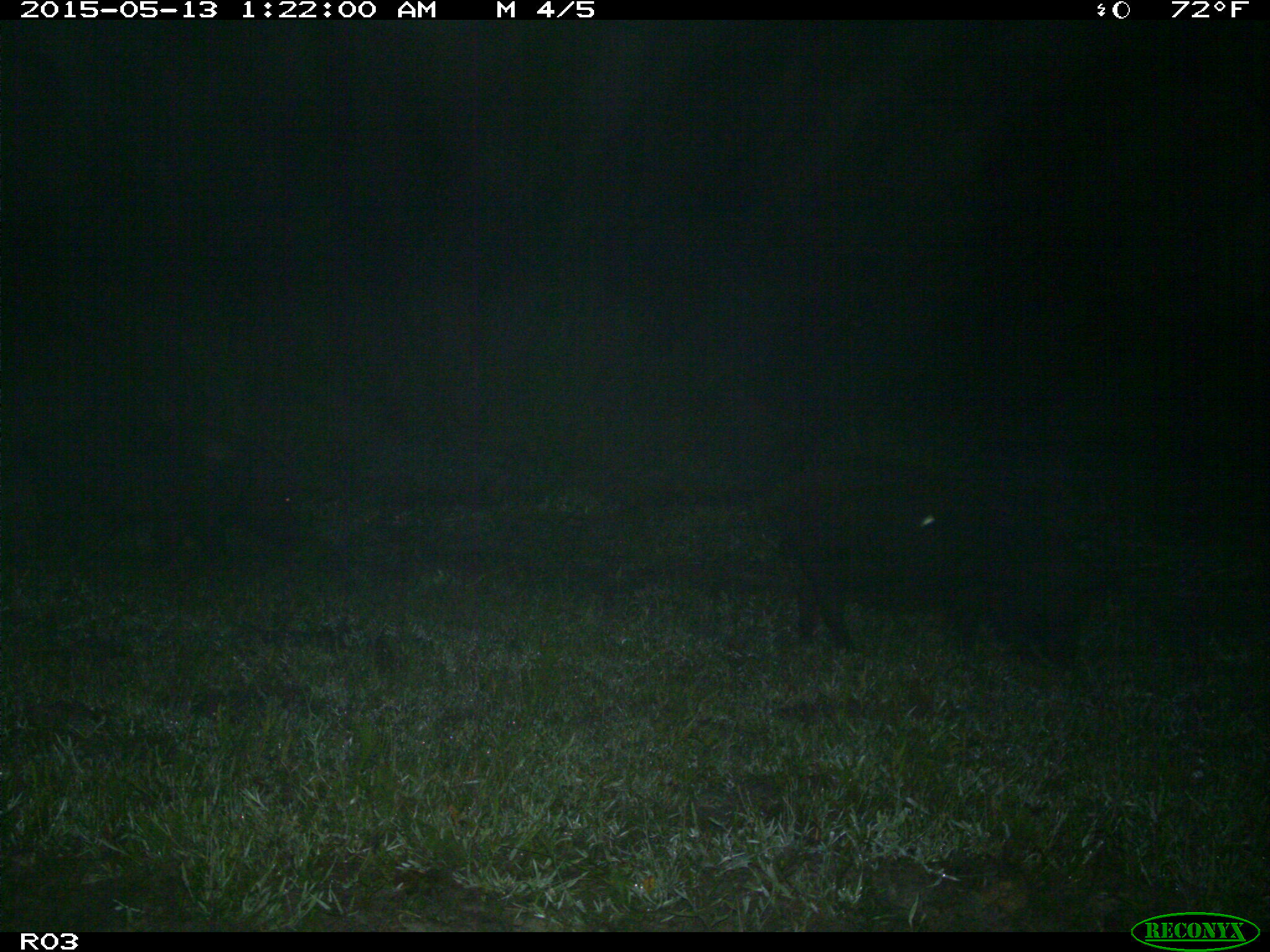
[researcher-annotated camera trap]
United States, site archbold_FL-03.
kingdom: Animalia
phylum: Chordata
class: Mammalia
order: Artiodactyla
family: Suidae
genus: Sus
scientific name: Sus scrofa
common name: wild boar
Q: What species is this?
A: Sus scrofa (wild boar).